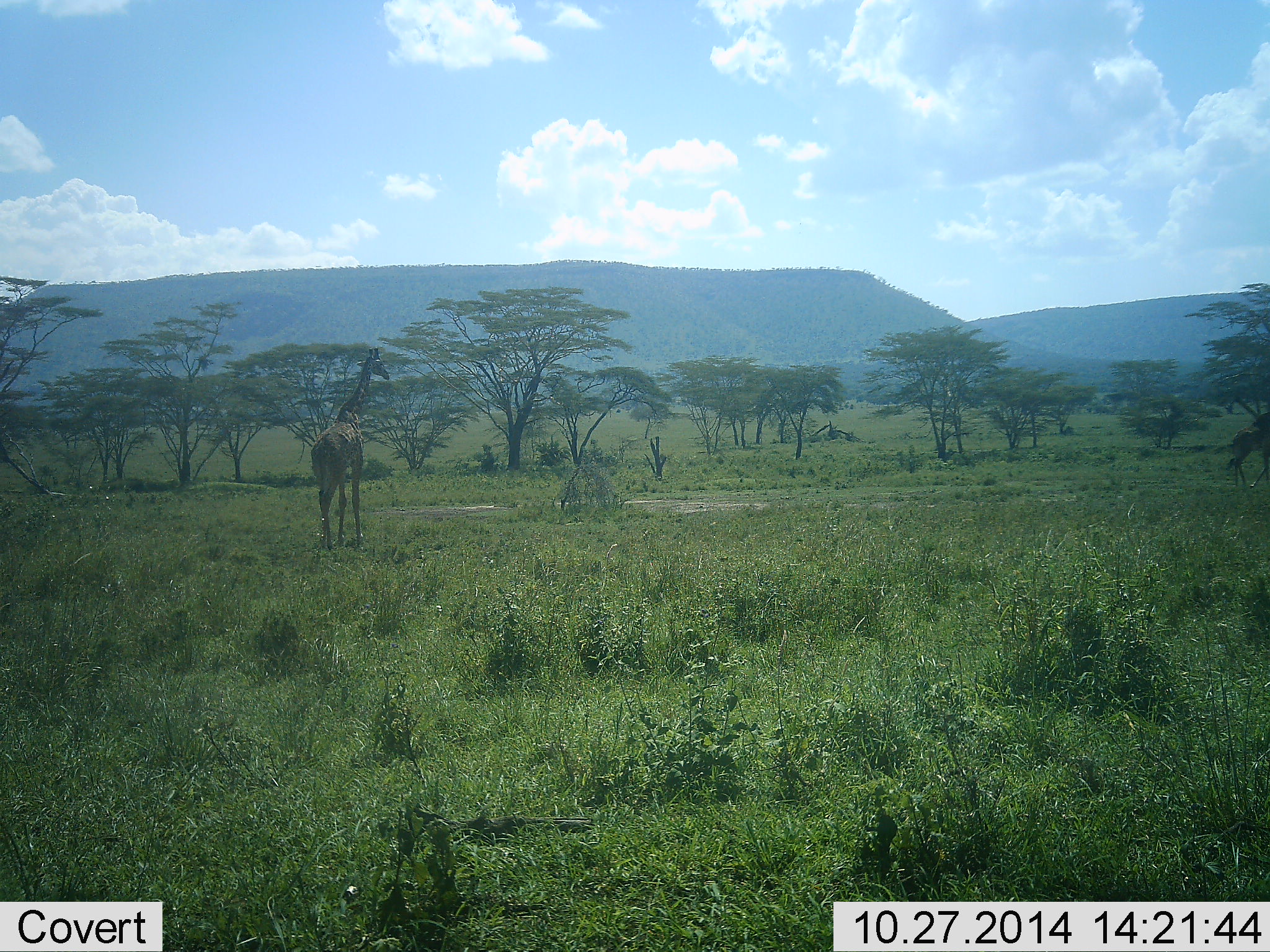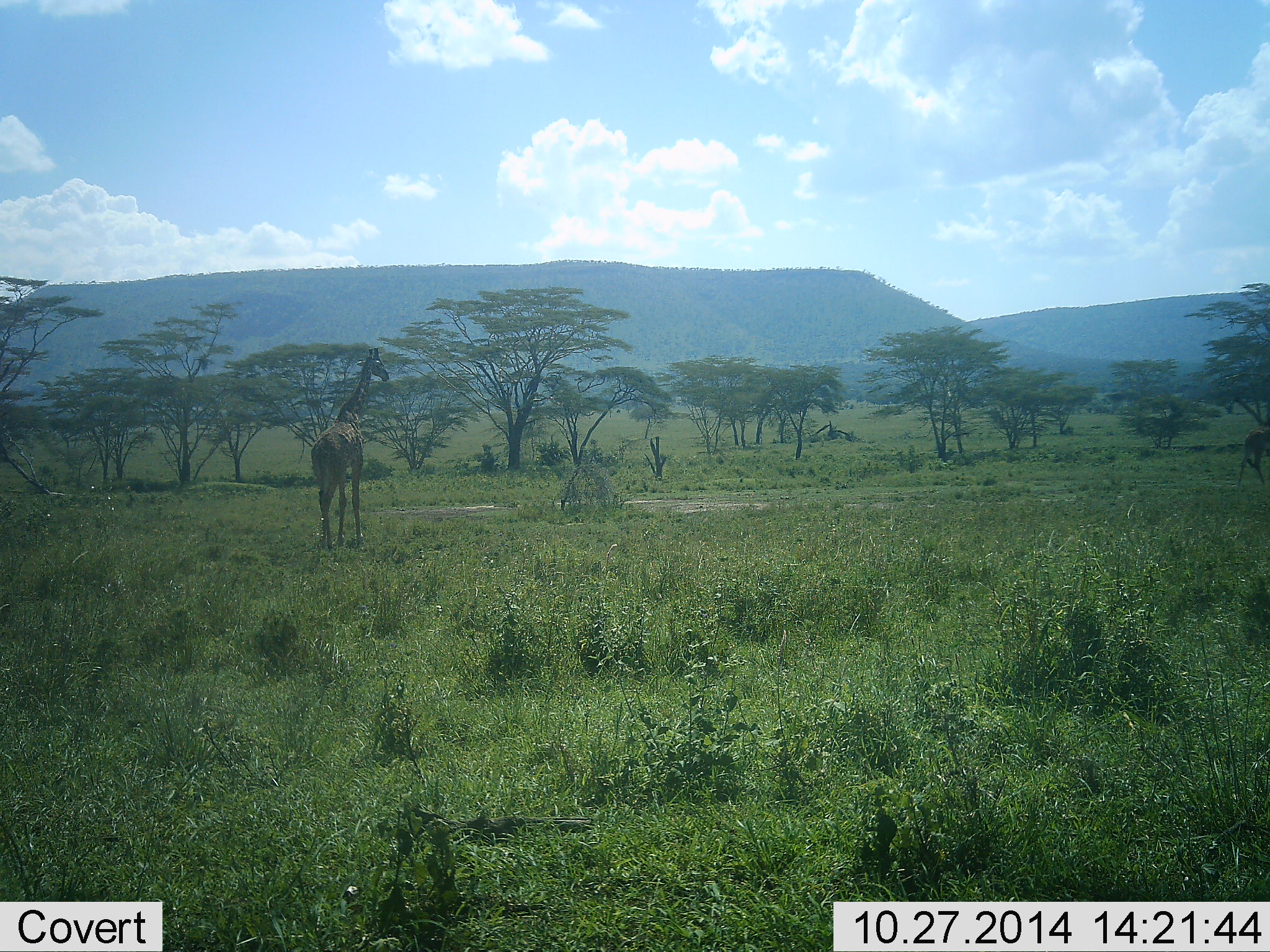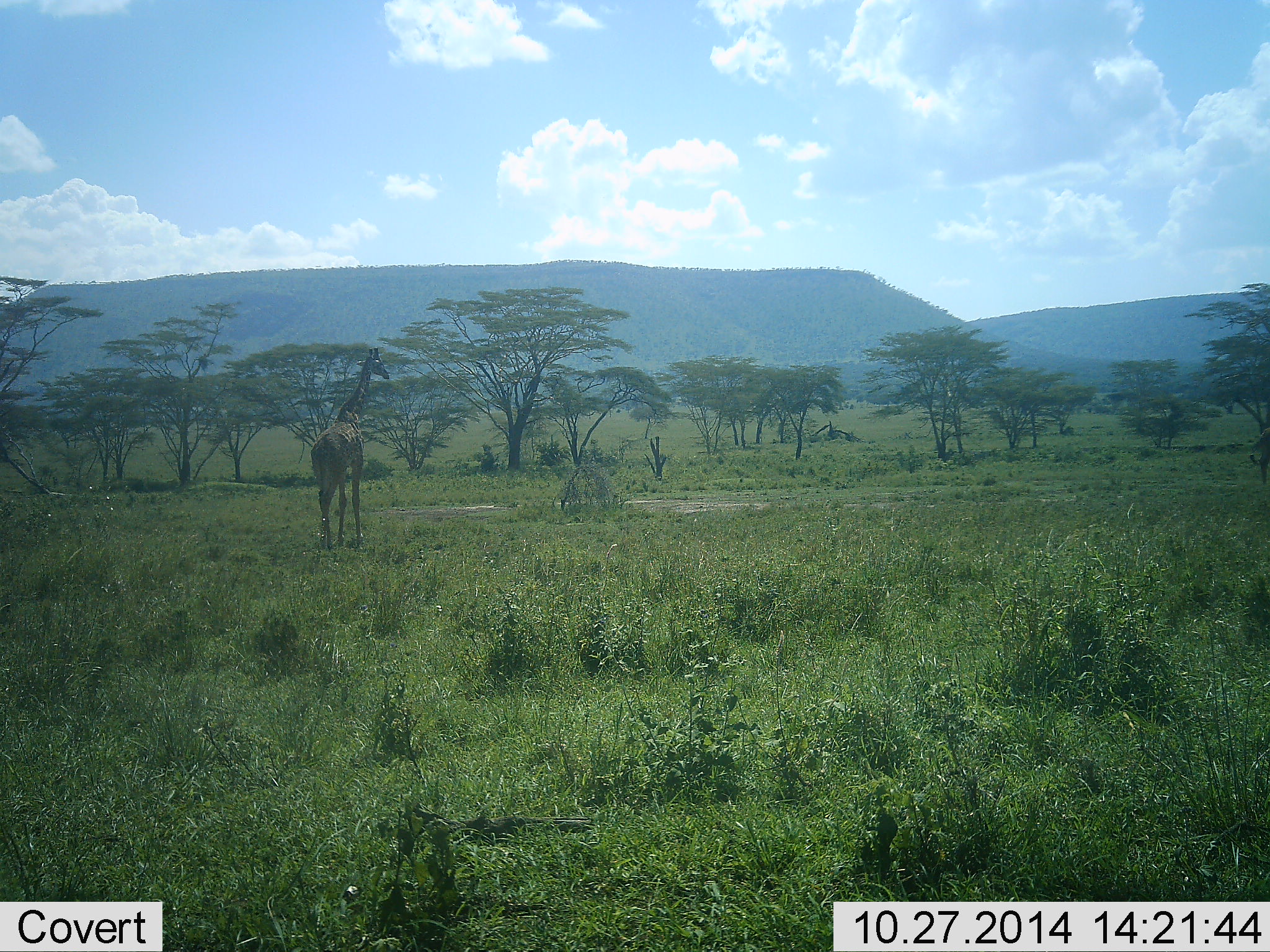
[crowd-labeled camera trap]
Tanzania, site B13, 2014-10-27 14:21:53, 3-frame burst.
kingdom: Animalia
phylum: Chordata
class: Mammalia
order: Artiodactyla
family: Giraffidae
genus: Giraffa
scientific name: Giraffa camelopardalis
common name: giraffe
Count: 1.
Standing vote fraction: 80%.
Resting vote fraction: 0%.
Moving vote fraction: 30%.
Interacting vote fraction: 10%.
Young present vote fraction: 10%.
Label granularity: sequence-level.